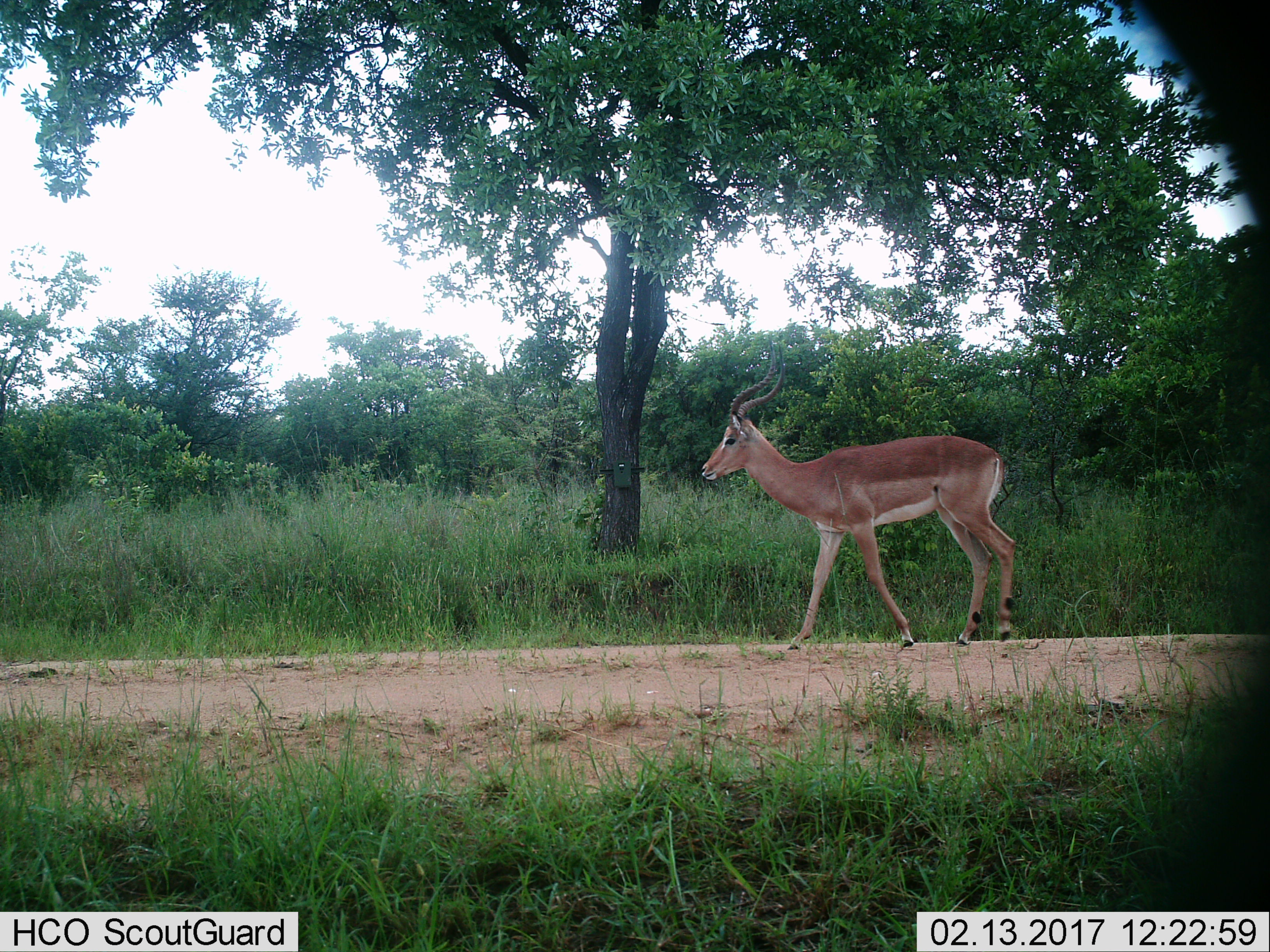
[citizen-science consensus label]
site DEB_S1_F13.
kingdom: Animalia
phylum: Chordata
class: Mammalia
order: Artiodactyla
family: Bovidae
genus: Aepyceros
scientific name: Aepyceros melampus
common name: impala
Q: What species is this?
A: Impala (Aepyceros melampus).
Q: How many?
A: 1.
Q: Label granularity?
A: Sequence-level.